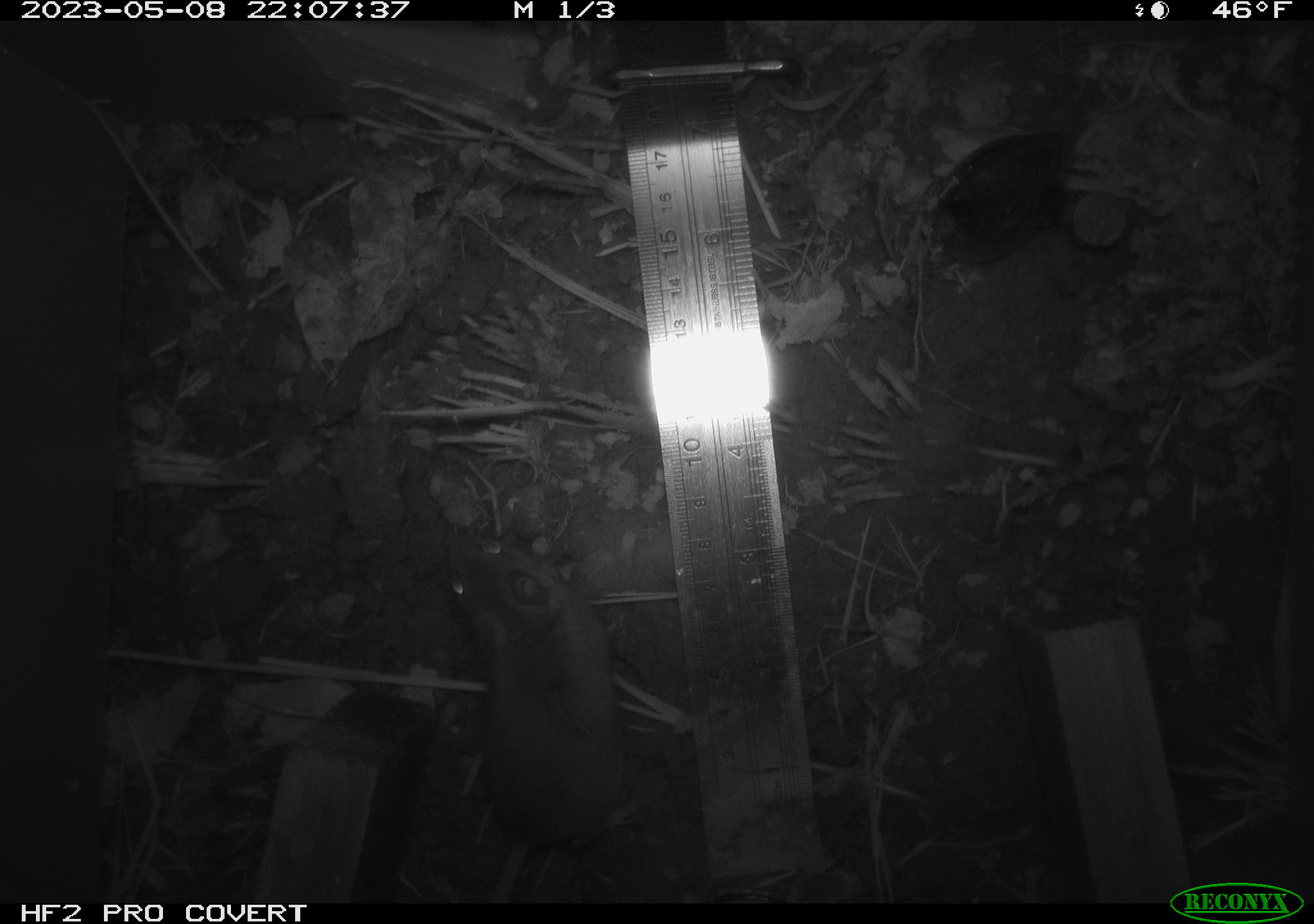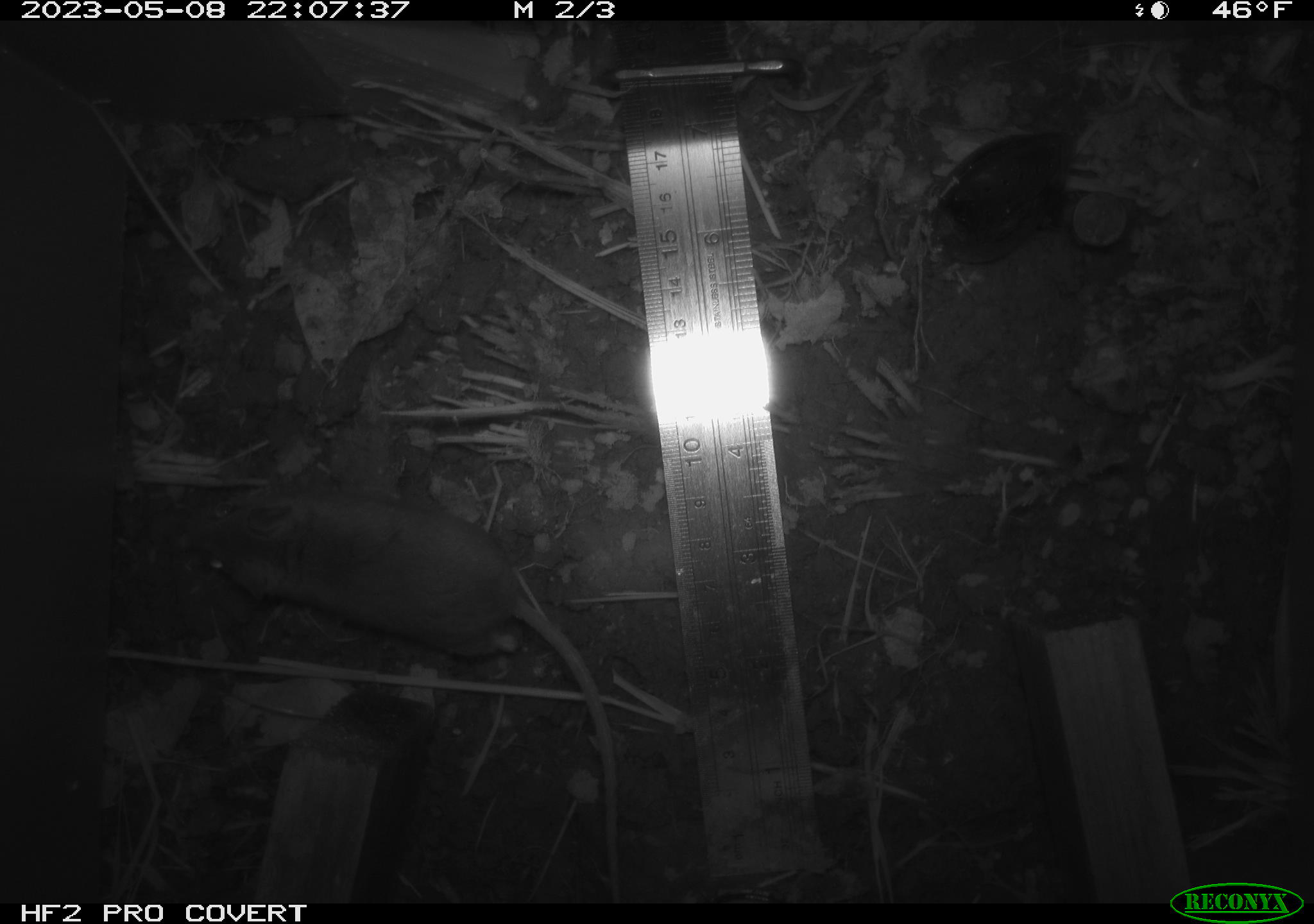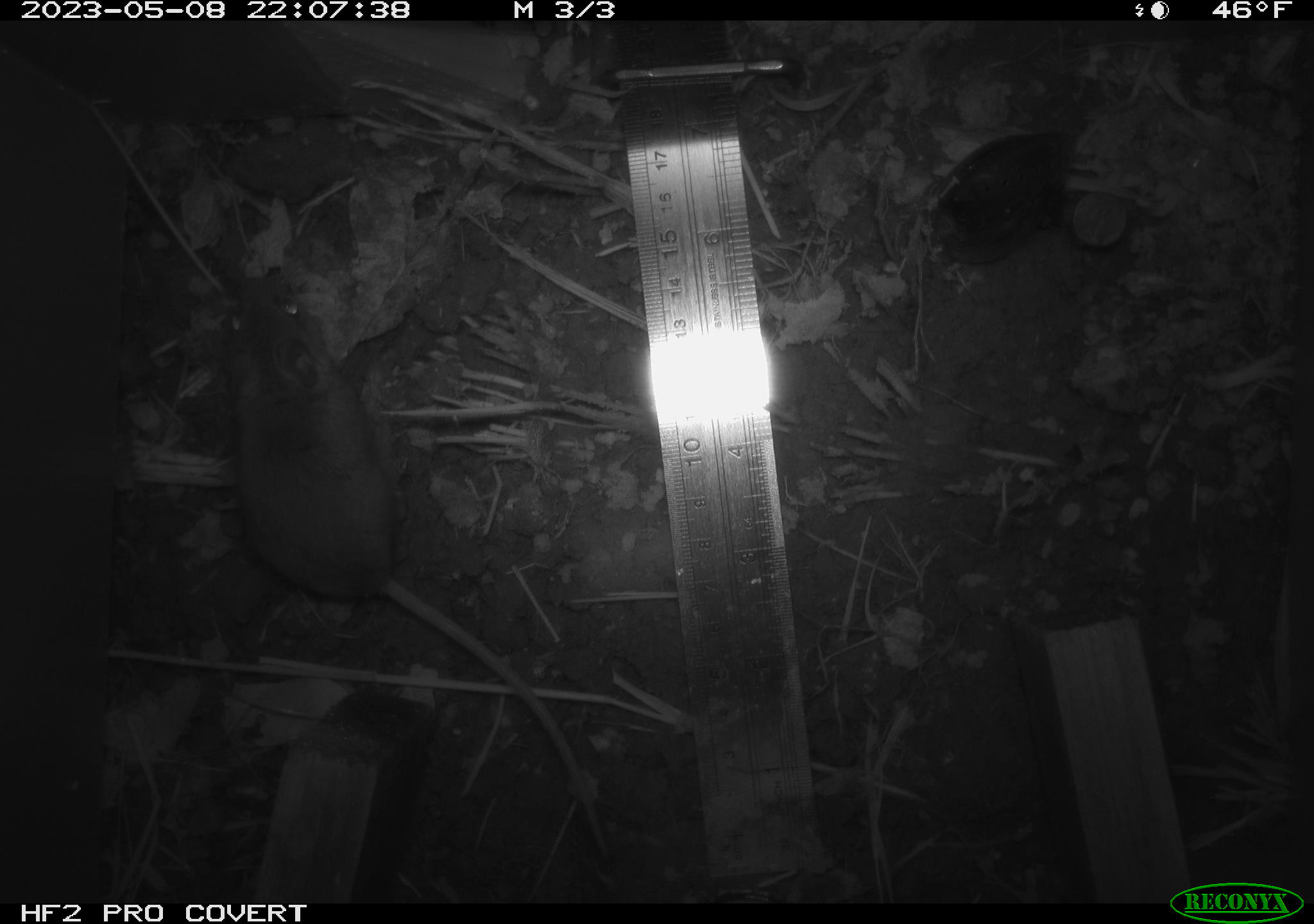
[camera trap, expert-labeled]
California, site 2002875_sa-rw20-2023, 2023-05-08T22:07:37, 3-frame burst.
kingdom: Animalia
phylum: Chordata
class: Mammalia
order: Rodentia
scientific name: Rodentia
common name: mouse species